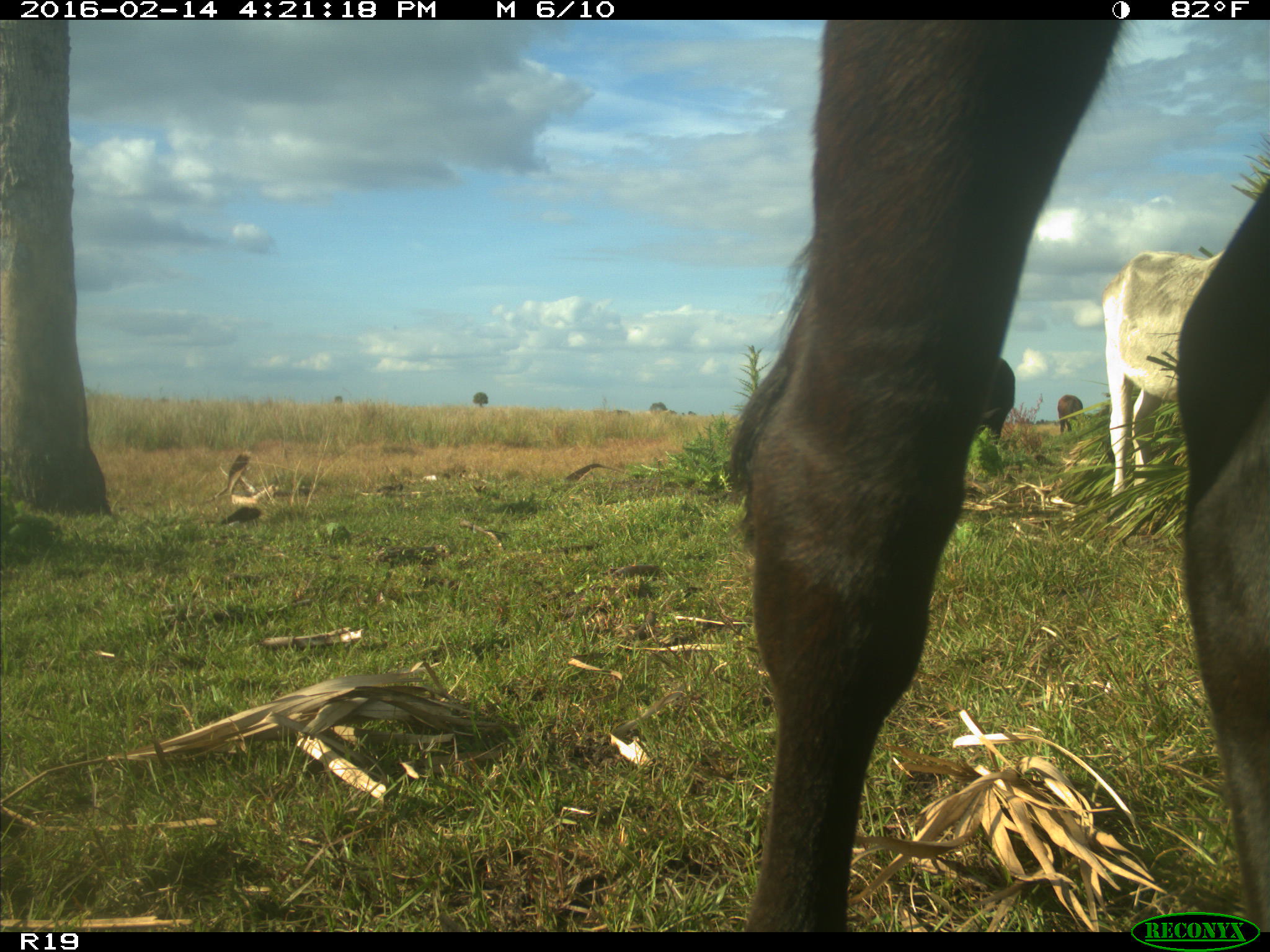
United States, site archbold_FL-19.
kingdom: Animalia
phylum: Chordata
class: Mammalia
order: Artiodactyla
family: Bovidae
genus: Bos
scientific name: Bos taurus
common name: domestic cow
Bos taurus (domestic cow).